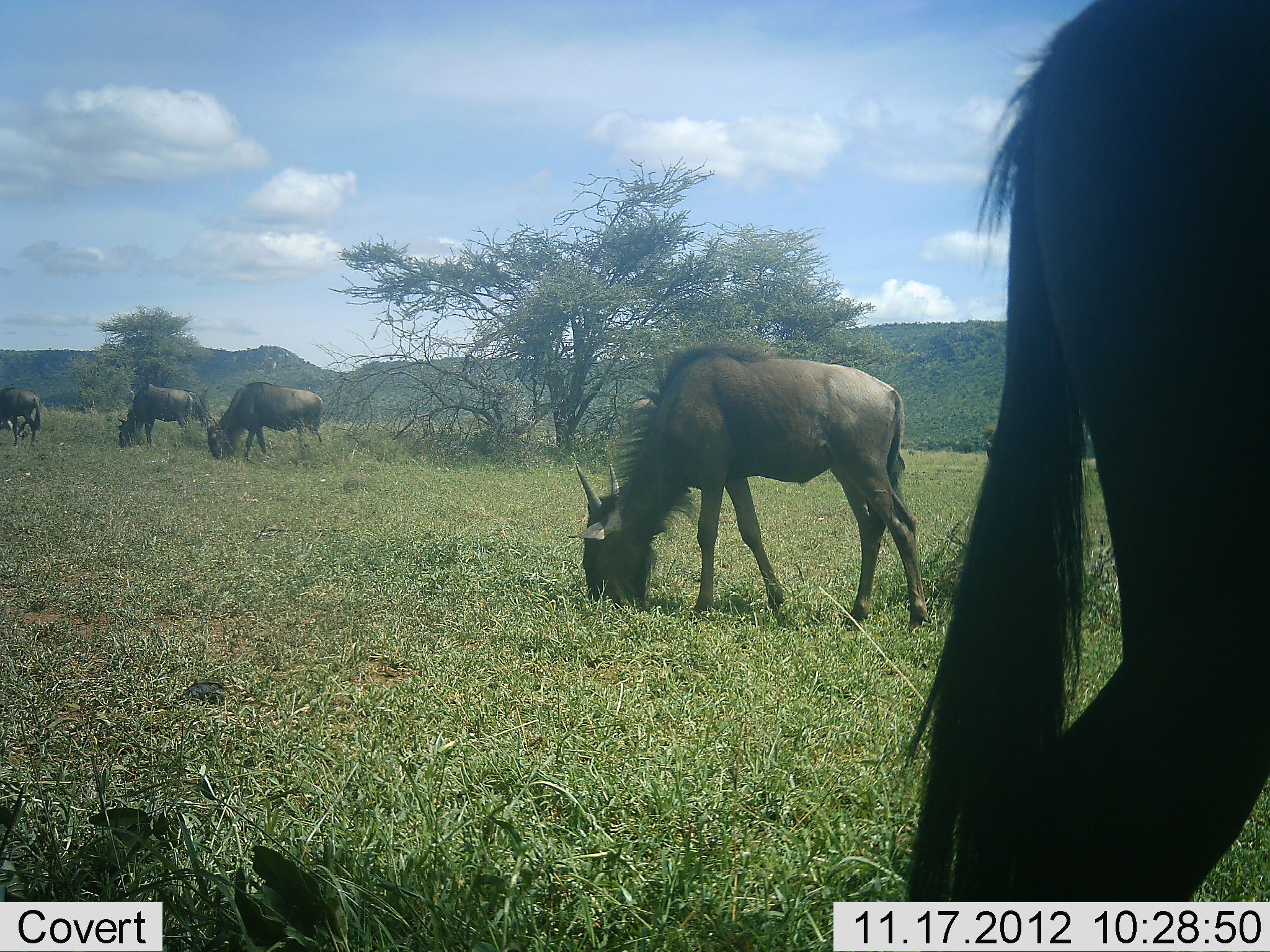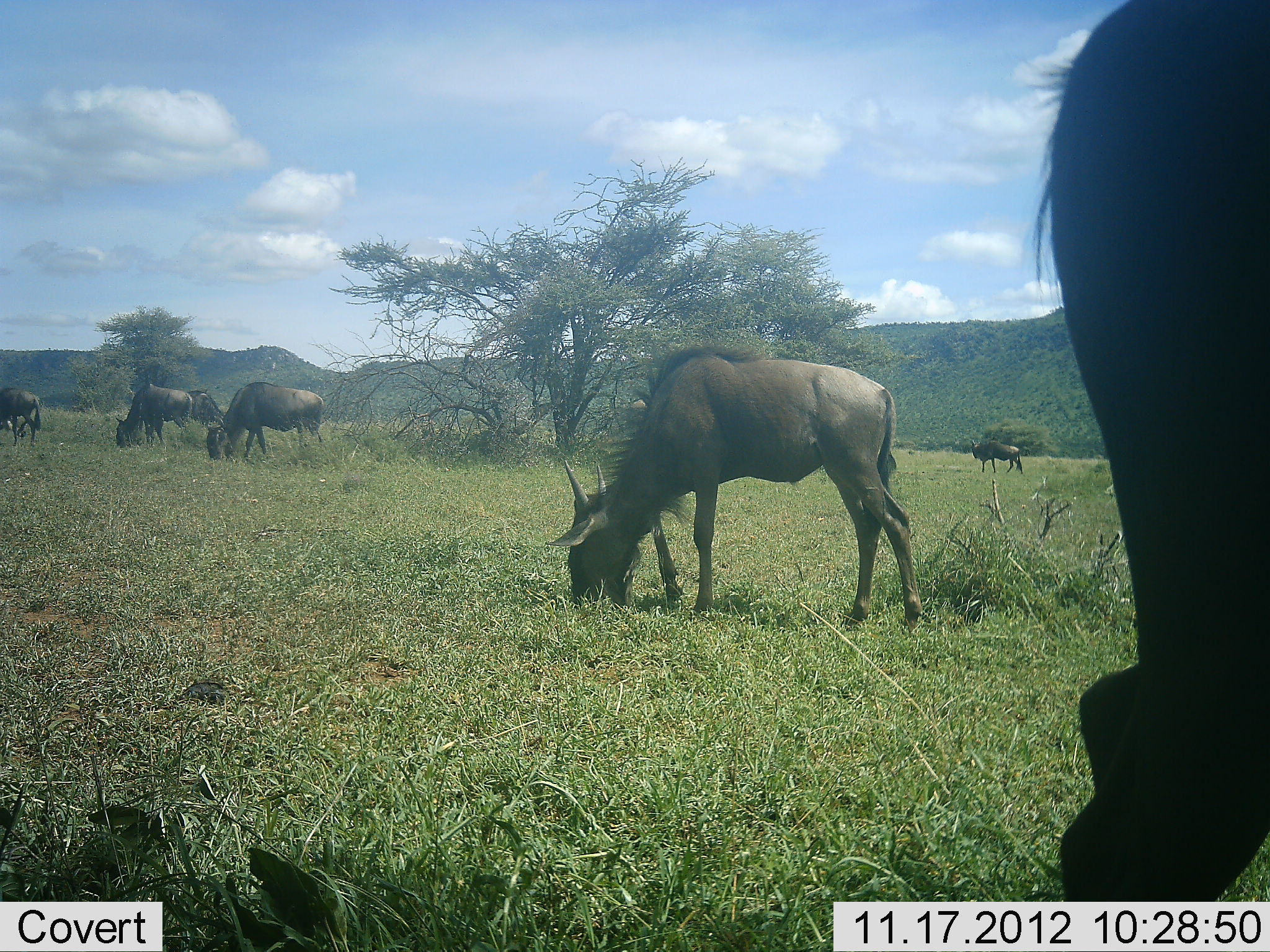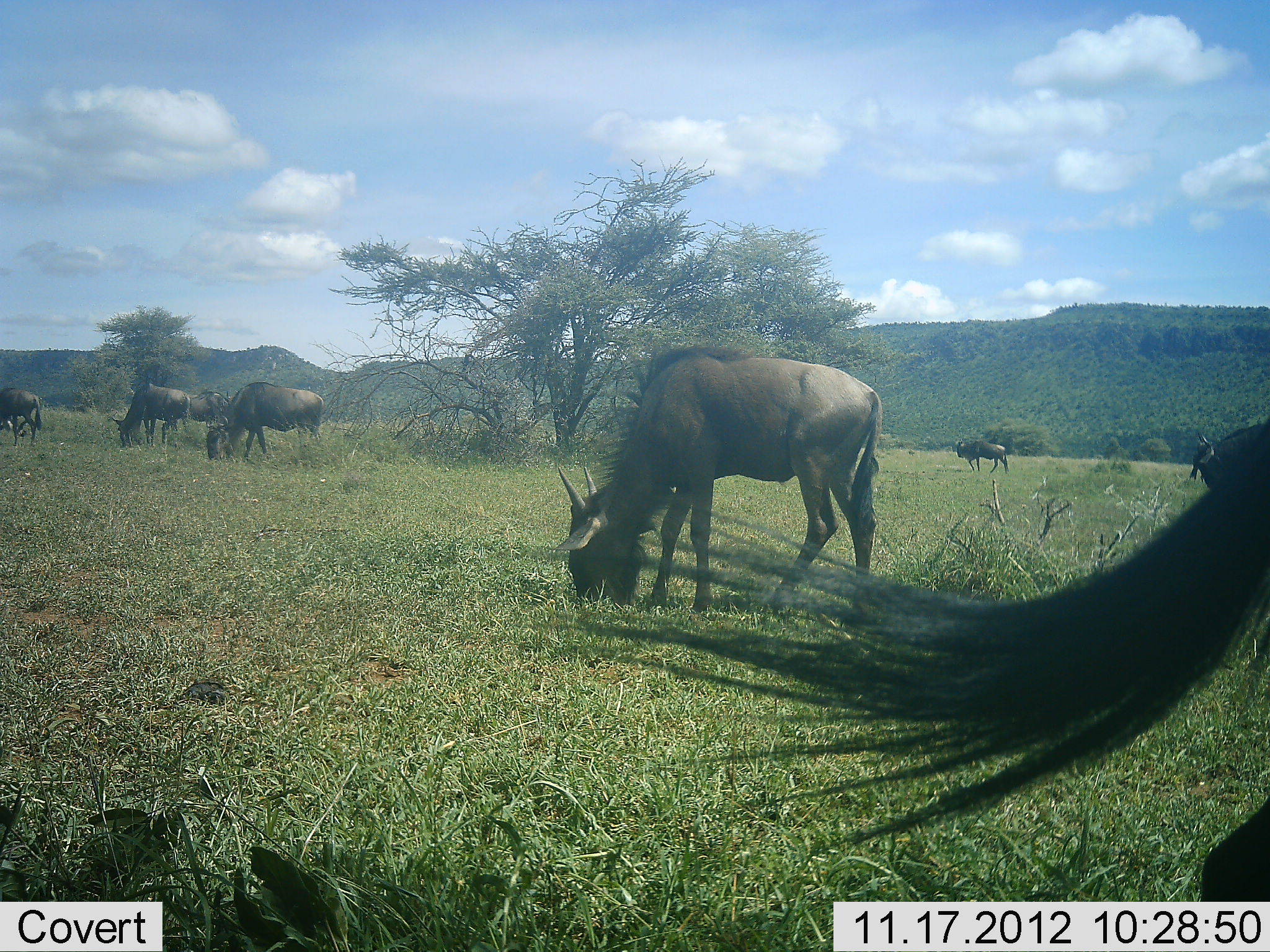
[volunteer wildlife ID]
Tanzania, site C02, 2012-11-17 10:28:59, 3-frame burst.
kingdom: Animalia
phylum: Chordata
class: Mammalia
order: Artiodactyla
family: Bovidae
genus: Connochaetes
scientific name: Connochaetes taurinus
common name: blue wildebeest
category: wildebeest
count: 8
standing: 30%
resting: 0%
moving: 10%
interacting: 0%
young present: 10%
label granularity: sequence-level